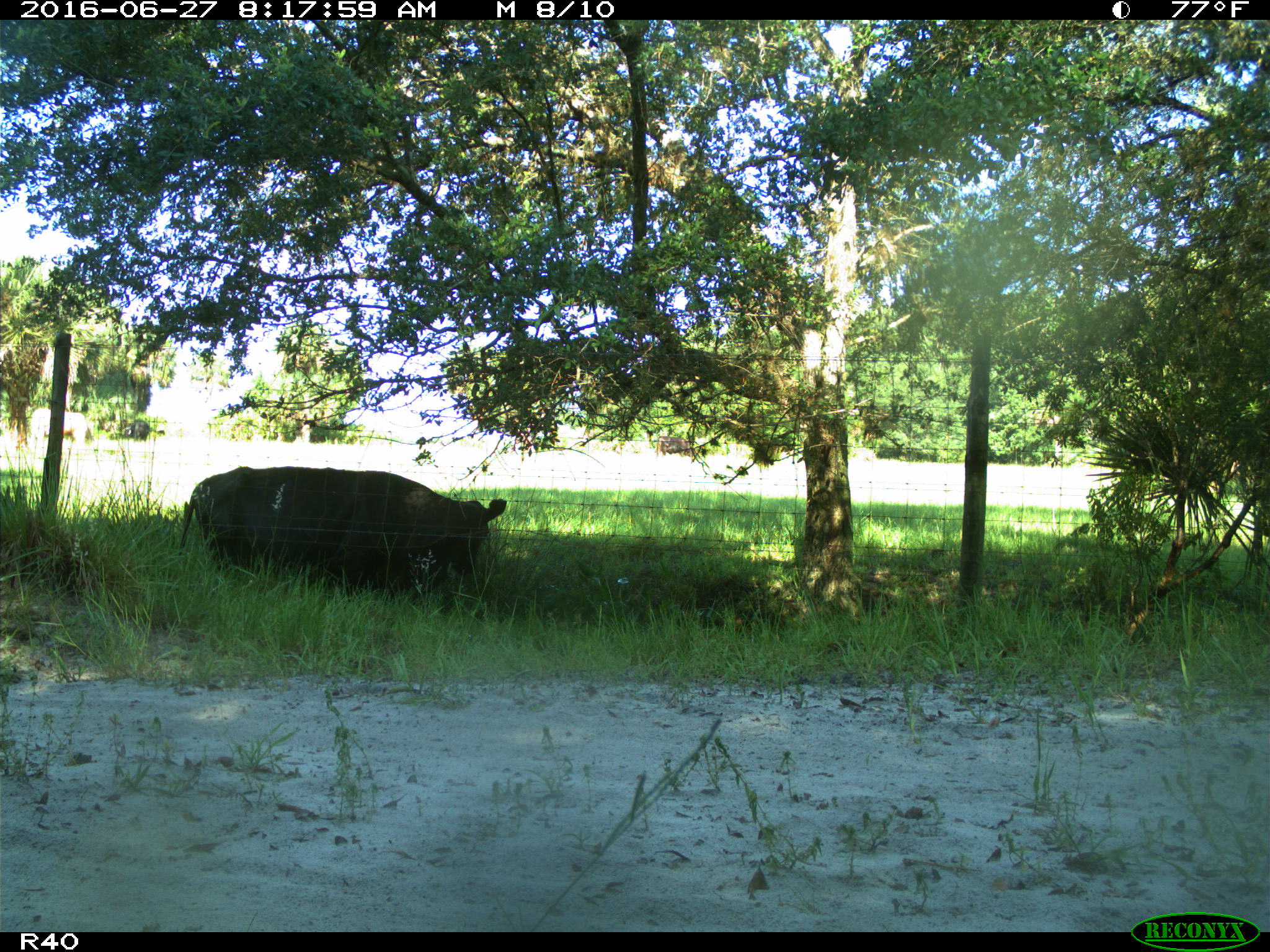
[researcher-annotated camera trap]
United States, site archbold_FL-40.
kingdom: Animalia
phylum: Chordata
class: Mammalia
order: Artiodactyla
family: Bovidae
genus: Bos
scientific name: Bos taurus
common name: domestic cow